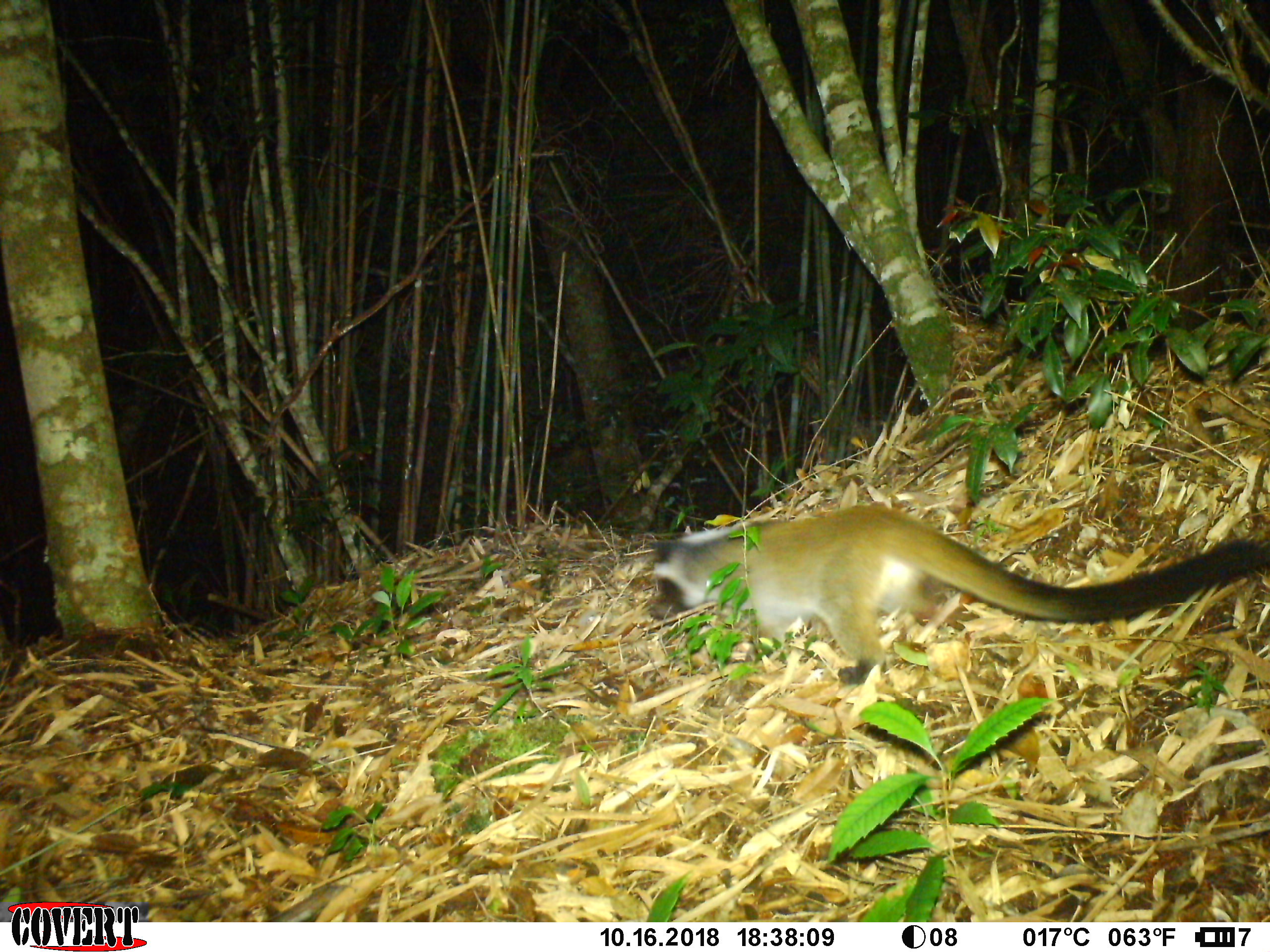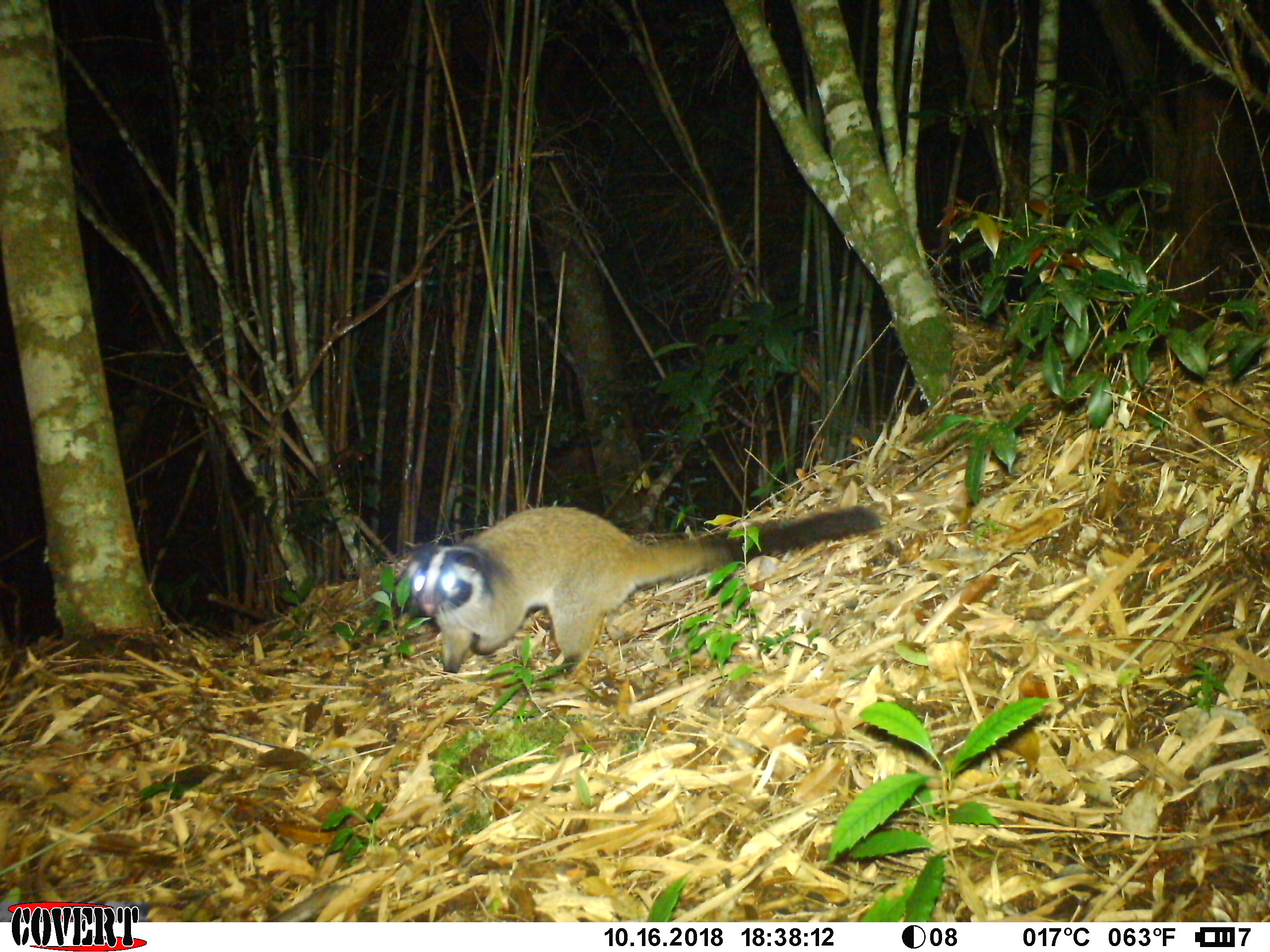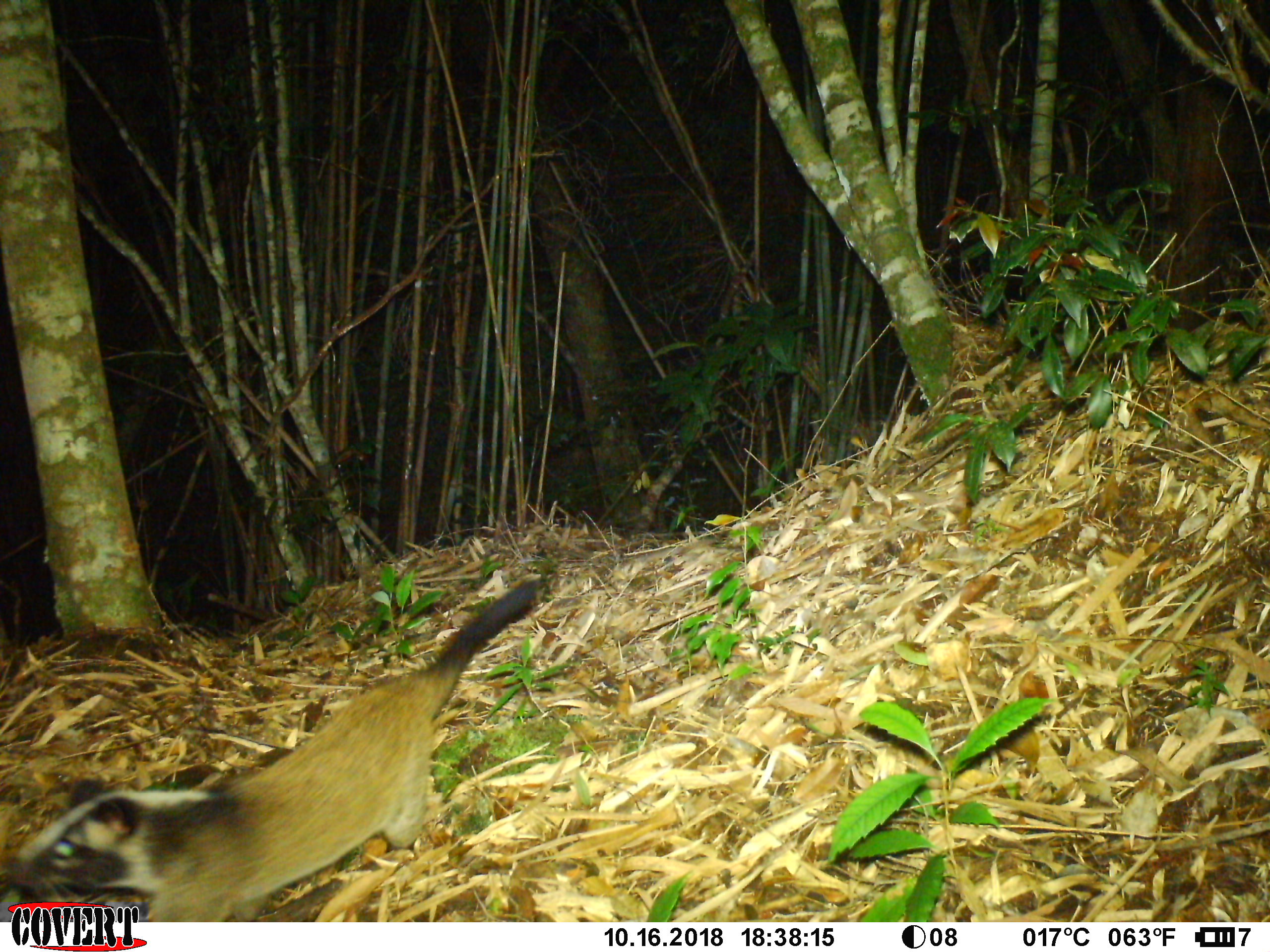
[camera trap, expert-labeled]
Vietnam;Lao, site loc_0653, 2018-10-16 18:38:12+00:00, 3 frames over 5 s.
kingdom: Animalia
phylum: Chordata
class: Mammalia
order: Carnivora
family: Viverridae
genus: Paguma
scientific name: Paguma larvata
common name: masked palm civet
Masked palm civet (Paguma larvata). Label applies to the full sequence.